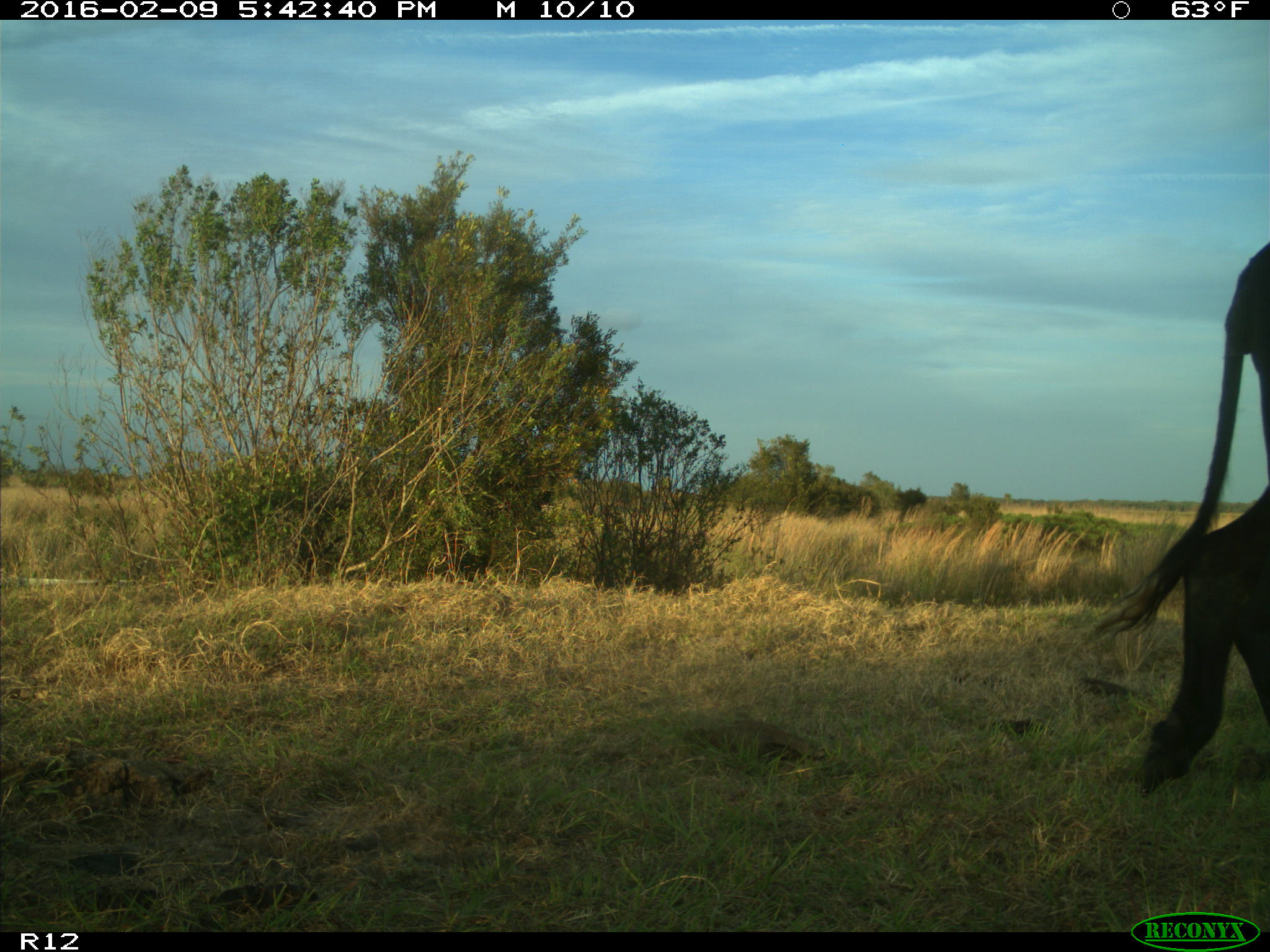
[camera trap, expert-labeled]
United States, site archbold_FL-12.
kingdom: Animalia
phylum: Chordata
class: Mammalia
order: Artiodactyla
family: Bovidae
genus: Bos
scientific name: Bos taurus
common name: domestic cow